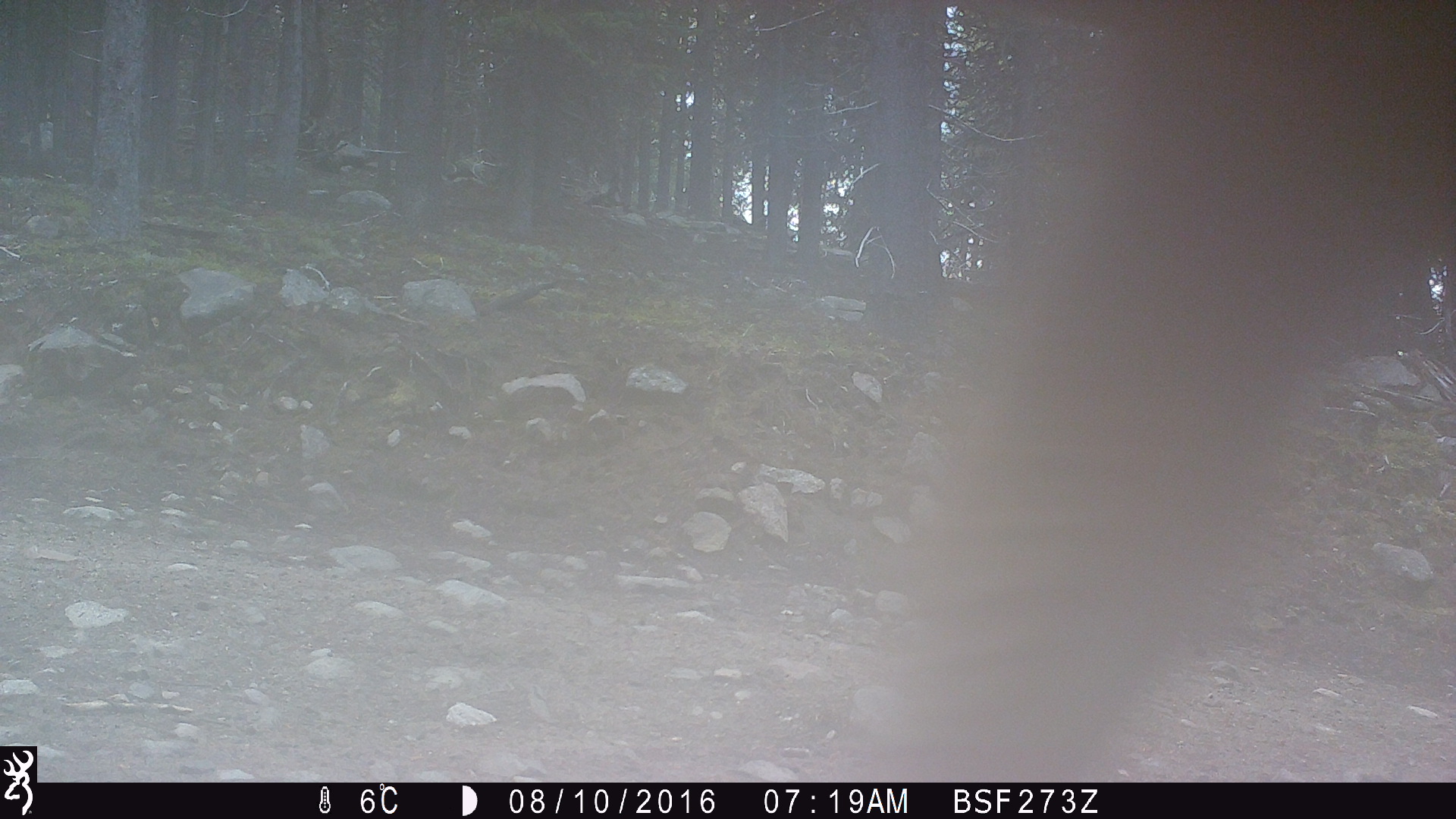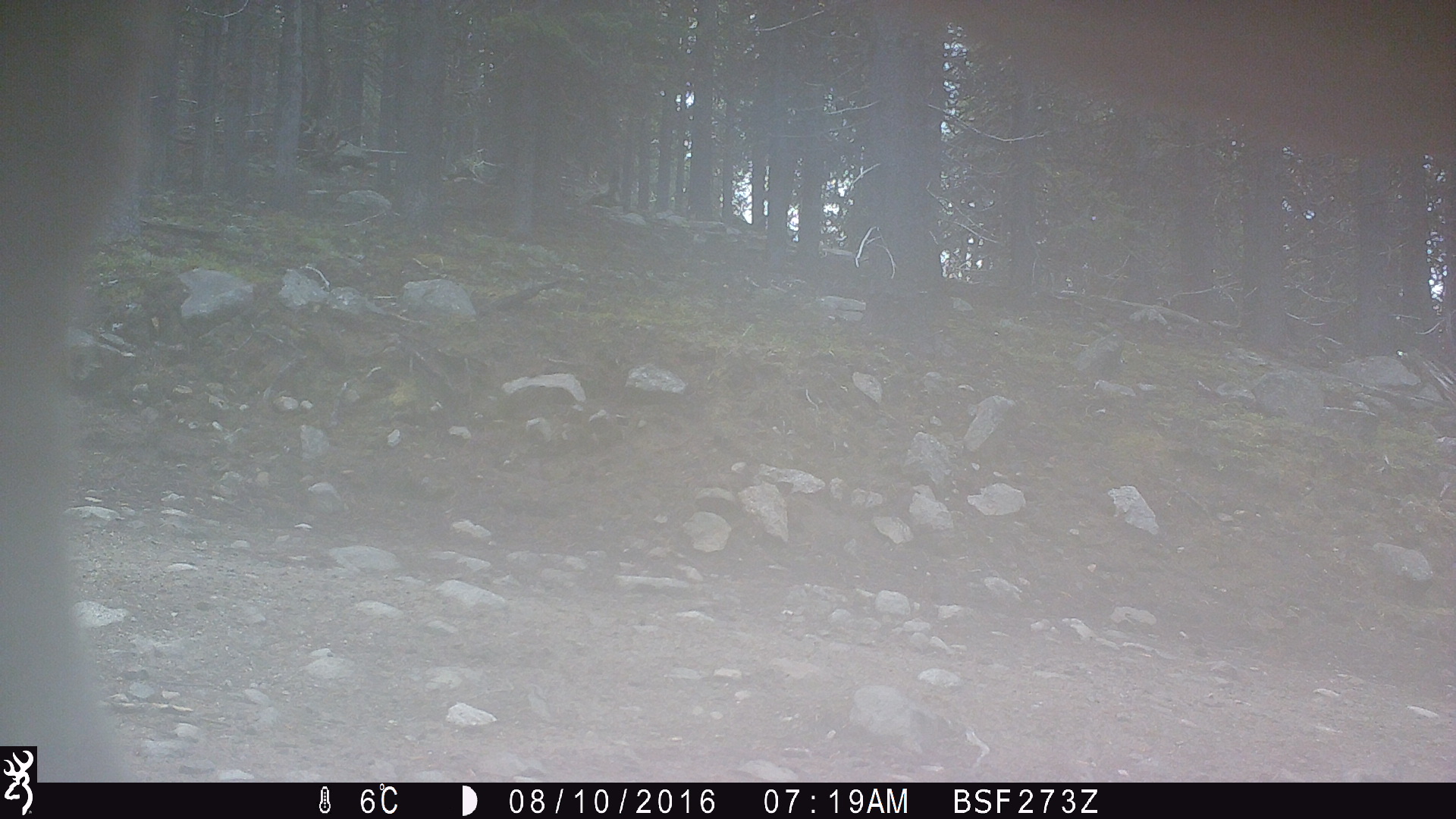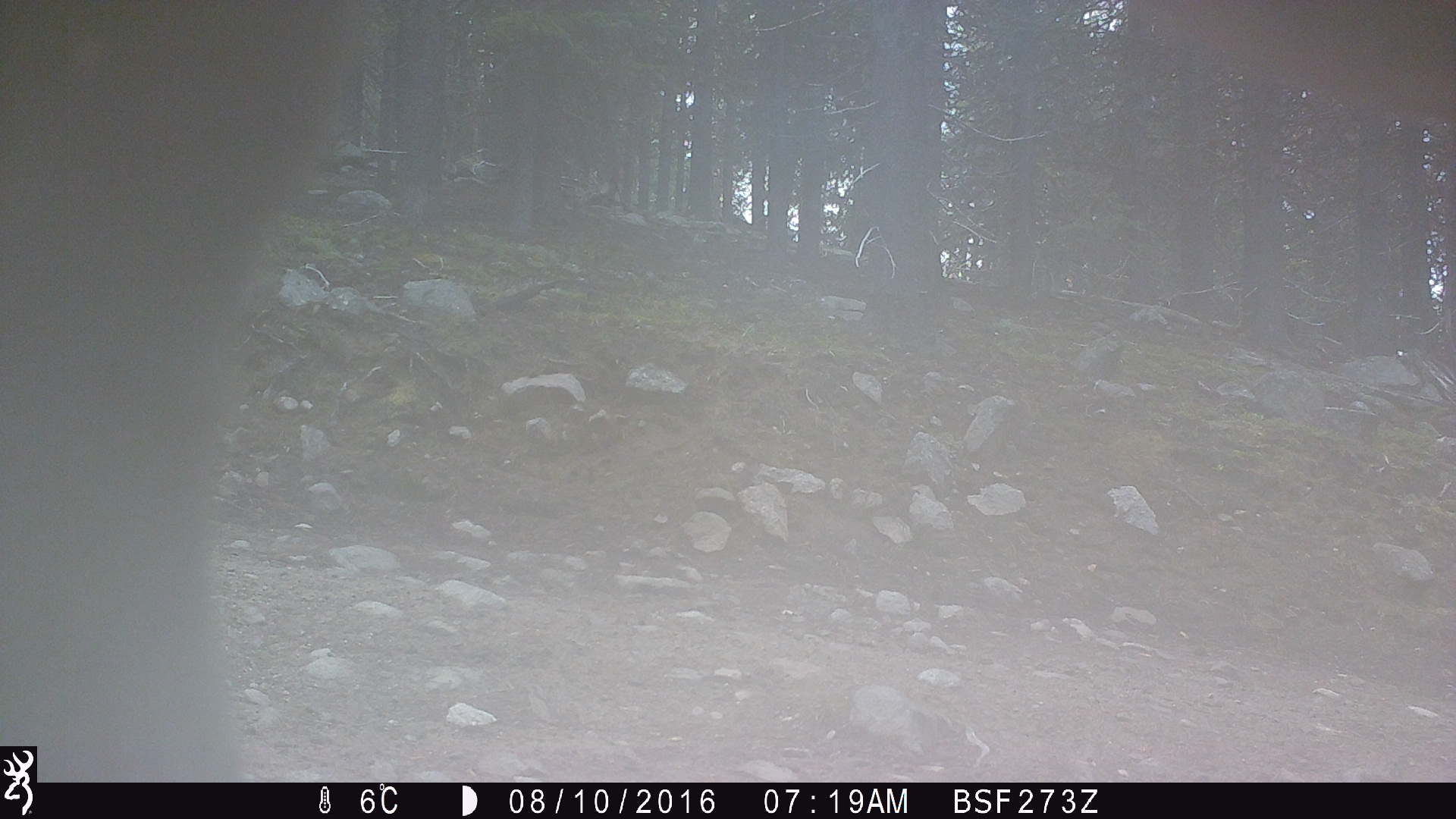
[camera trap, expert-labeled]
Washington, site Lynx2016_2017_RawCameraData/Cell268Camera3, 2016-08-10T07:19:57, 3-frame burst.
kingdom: Animalia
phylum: Chordata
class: Mammalia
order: Artiodactyla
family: Bovidae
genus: Bos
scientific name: Bos taurus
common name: domestic cattle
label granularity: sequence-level